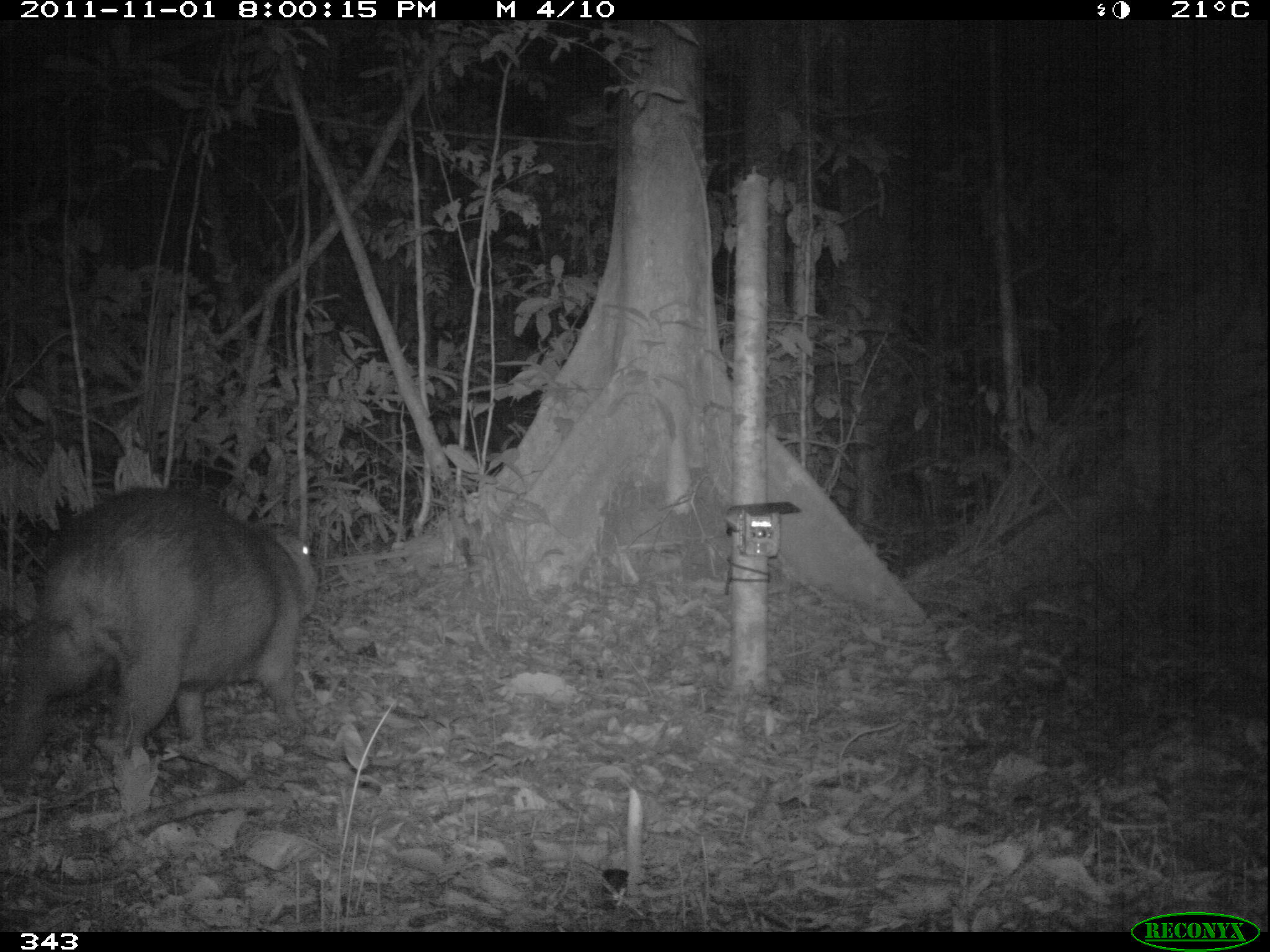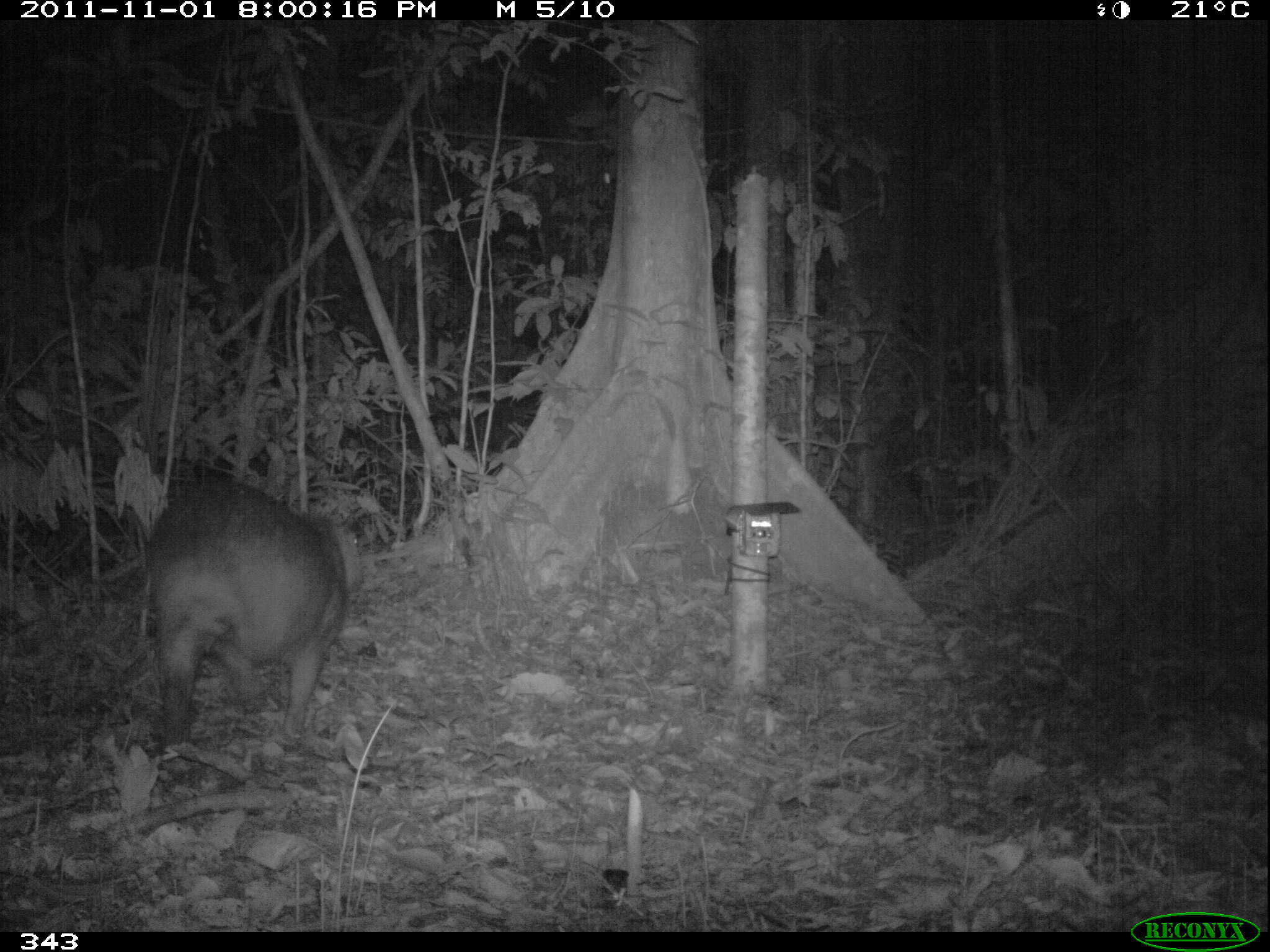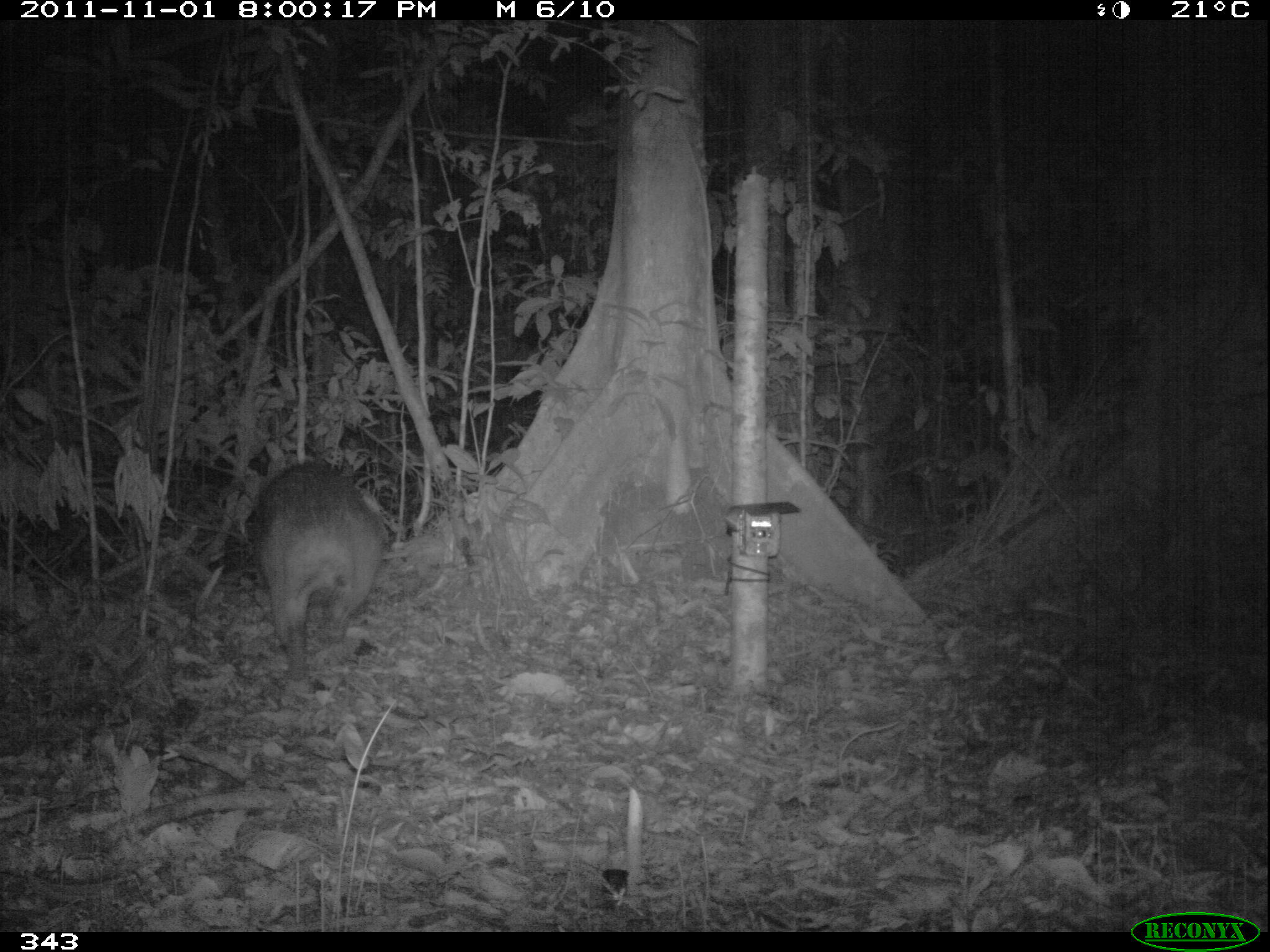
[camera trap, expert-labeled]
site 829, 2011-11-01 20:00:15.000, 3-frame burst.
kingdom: Animalia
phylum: Chordata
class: Mammalia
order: Rodentia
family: Caviidae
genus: Hydrochoerus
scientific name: Hydrochoerus hydrochaeris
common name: capybara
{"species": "Hydrochoerus hydrochaeris (capybara)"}